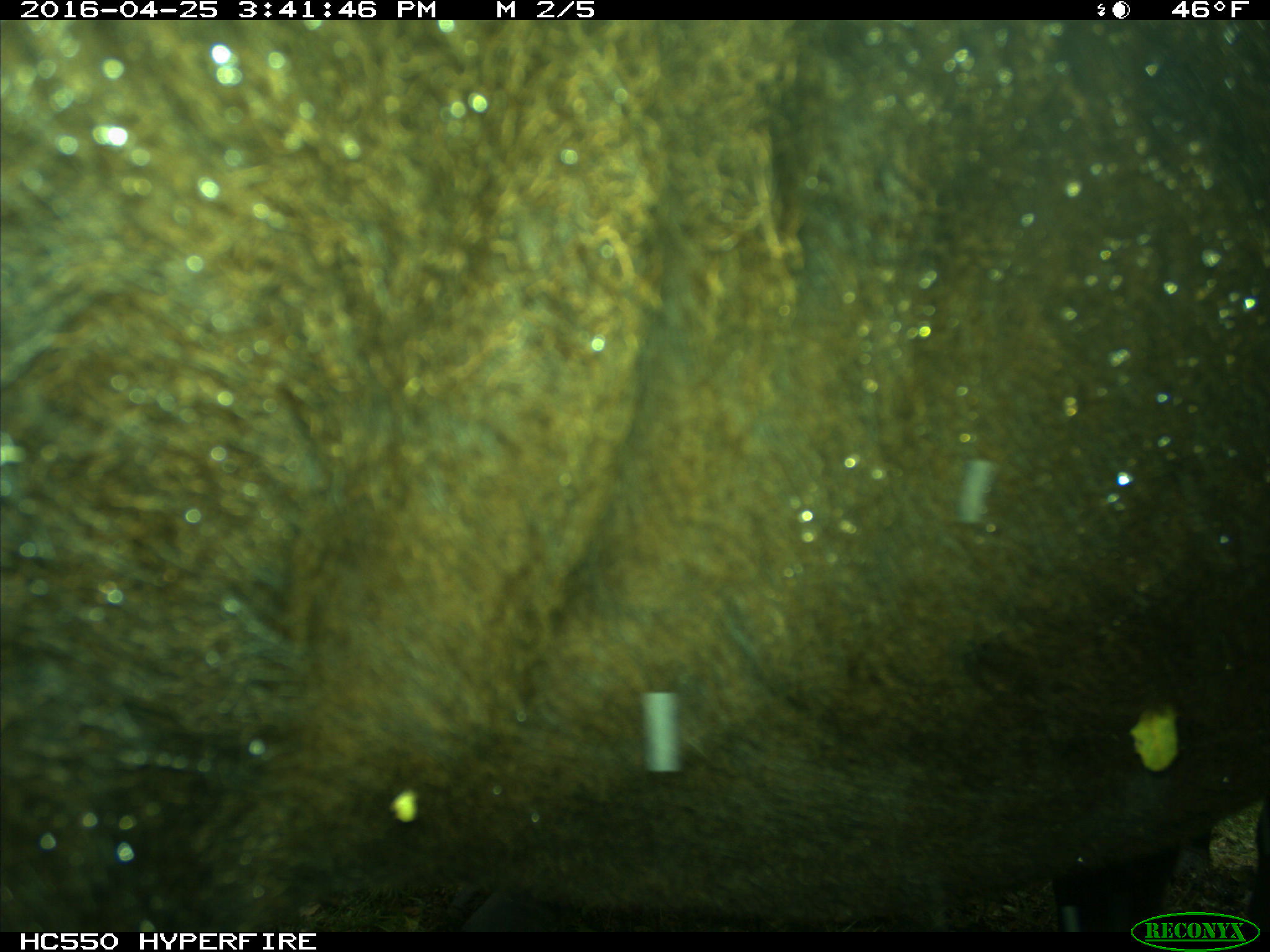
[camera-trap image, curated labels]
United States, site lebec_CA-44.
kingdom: Animalia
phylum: Chordata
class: Mammalia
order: Artiodactyla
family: Bovidae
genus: Bos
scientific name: Bos taurus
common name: domestic cow